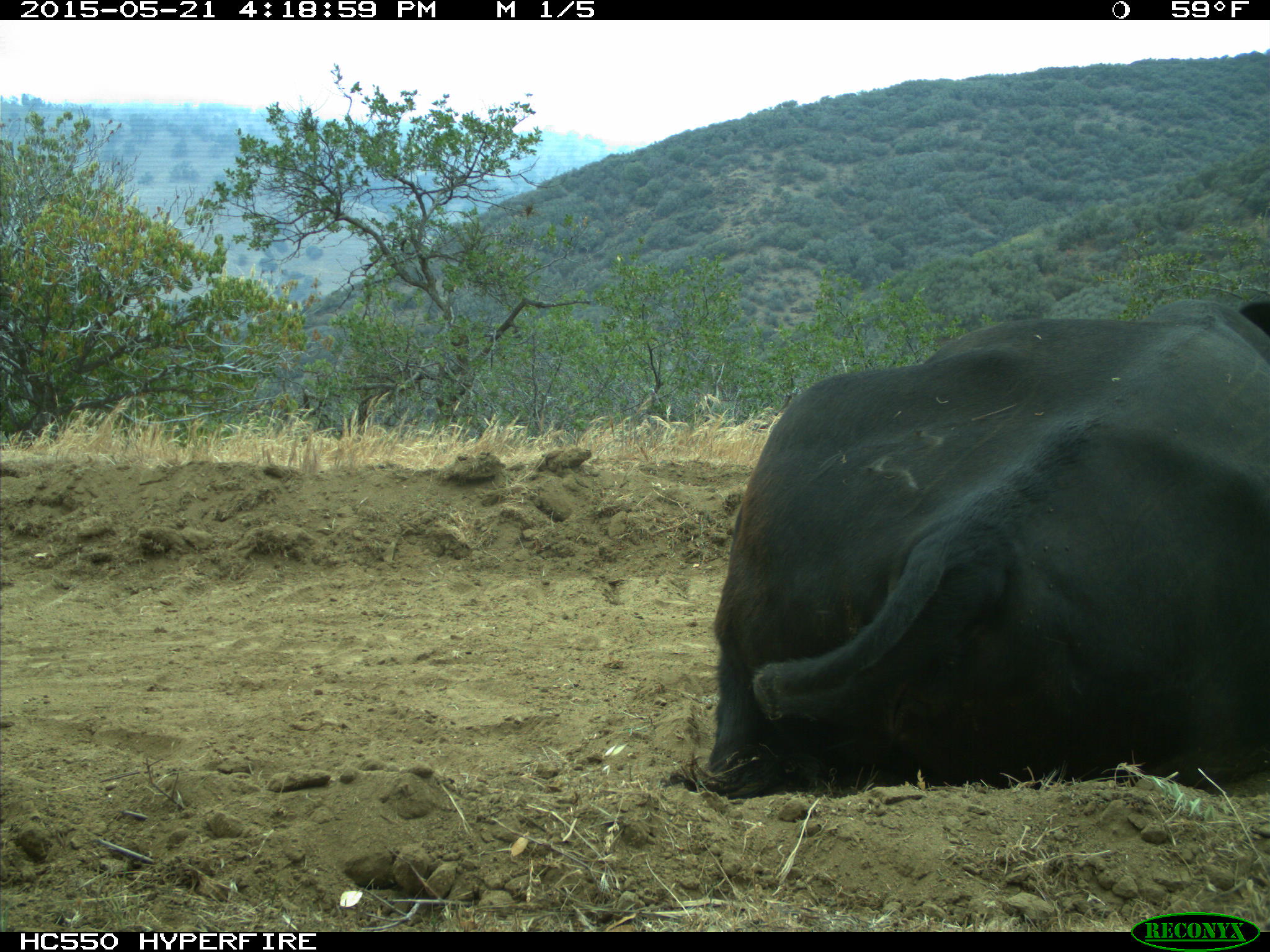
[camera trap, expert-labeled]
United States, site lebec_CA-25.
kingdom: Animalia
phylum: Chordata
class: Mammalia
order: Artiodactyla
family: Bovidae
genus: Bos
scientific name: Bos taurus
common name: domestic cow